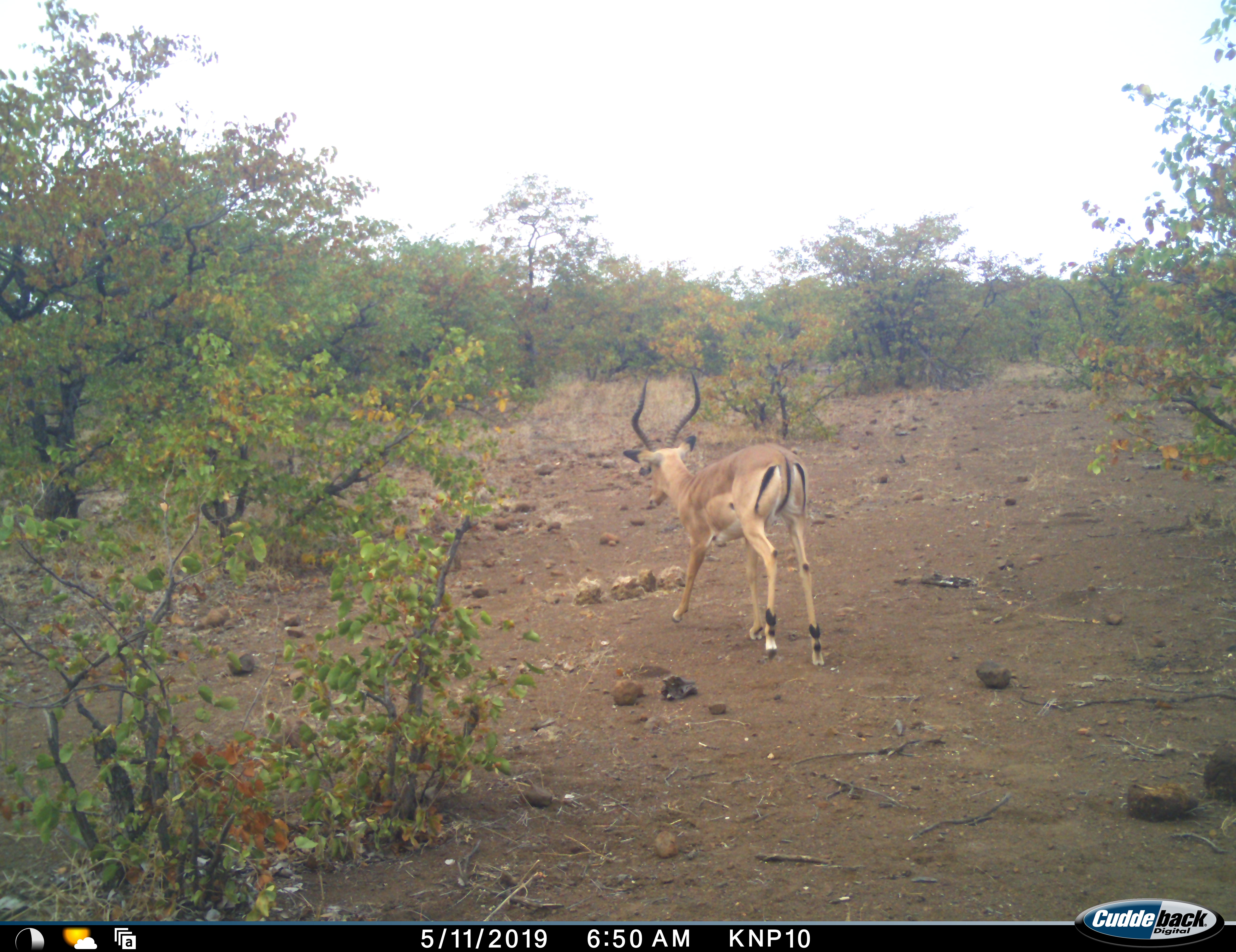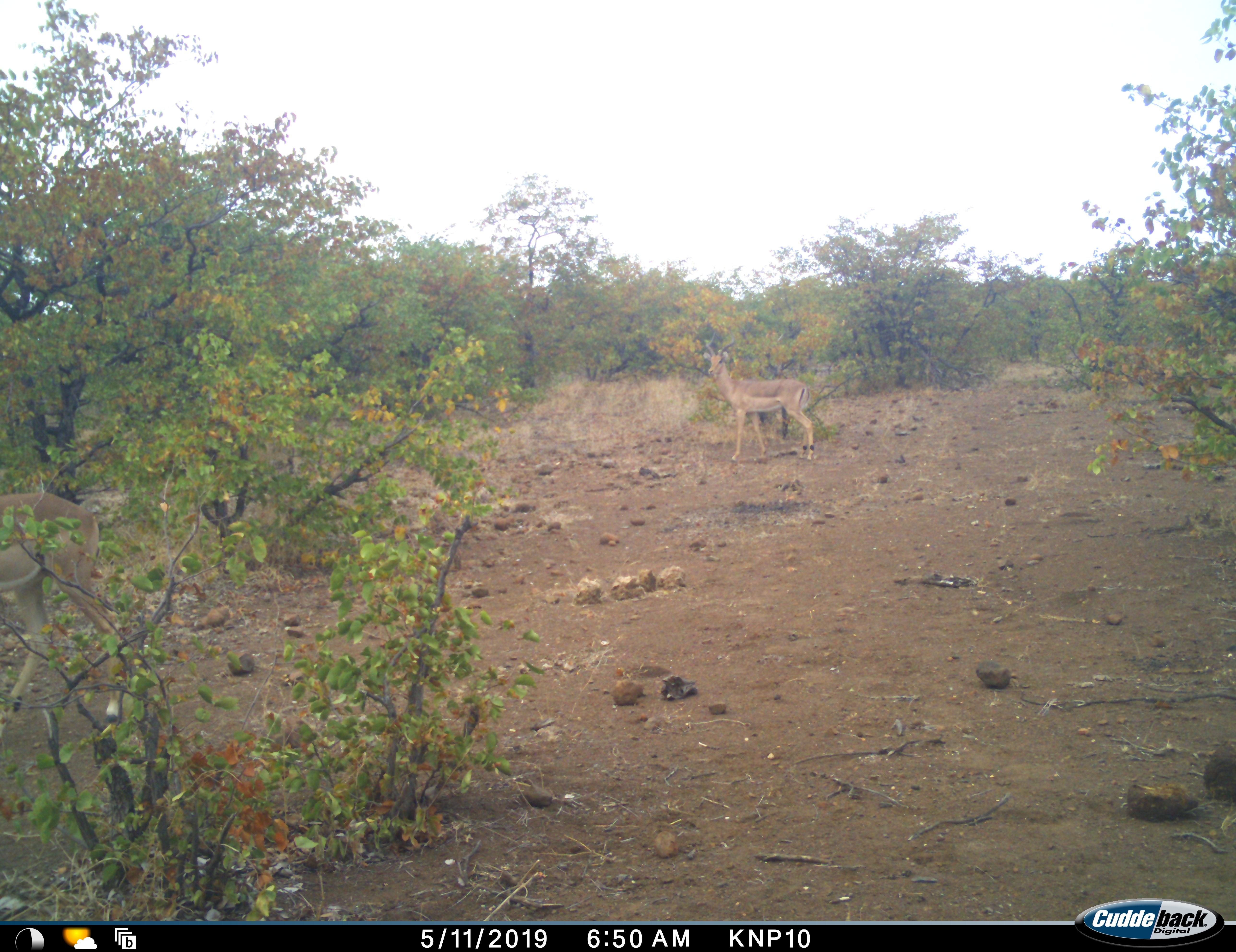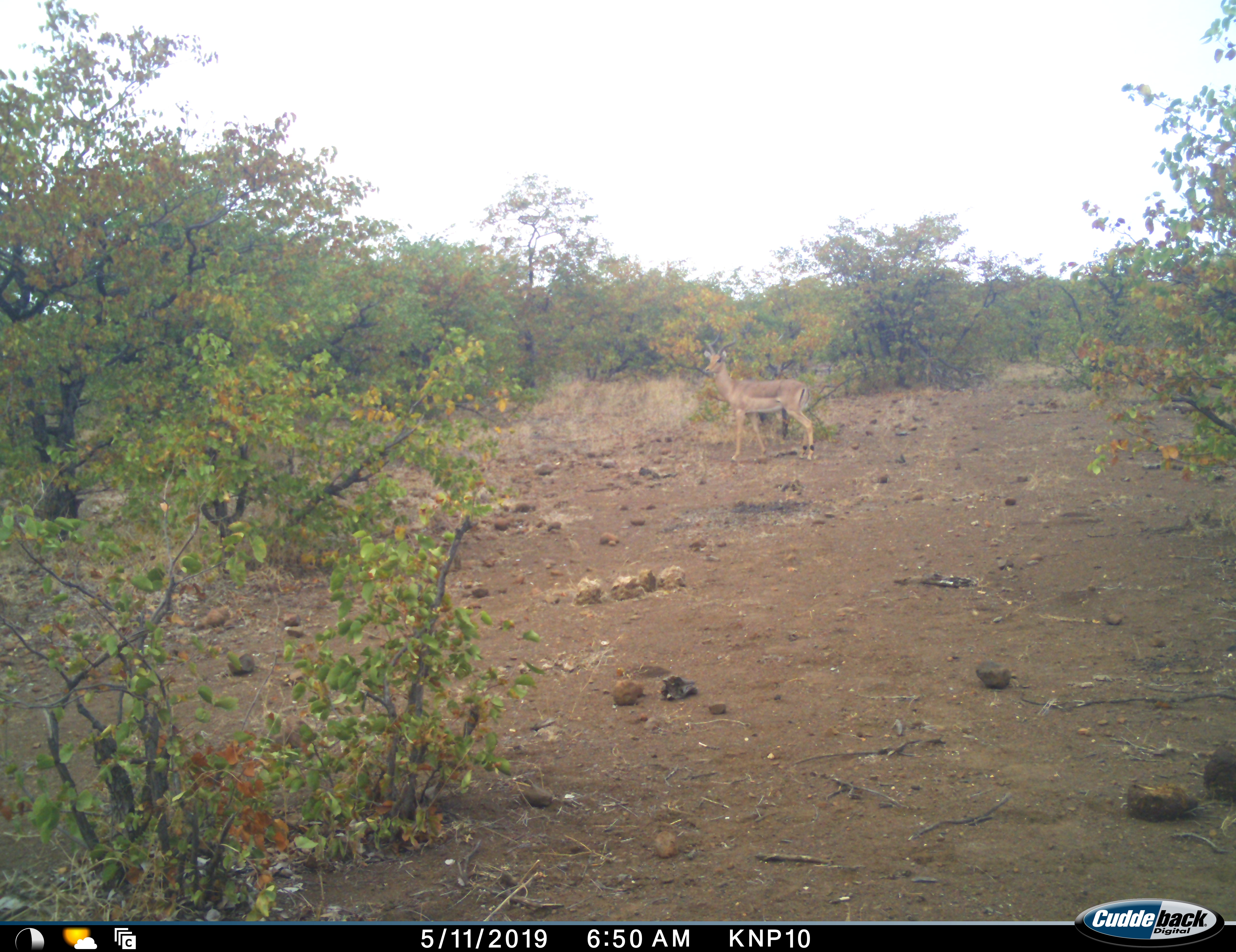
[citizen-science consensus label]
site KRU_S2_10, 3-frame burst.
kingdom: Animalia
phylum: Chordata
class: Mammalia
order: Artiodactyla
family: Bovidae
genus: Aepyceros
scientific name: Aepyceros melampus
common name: impala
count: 2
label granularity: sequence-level